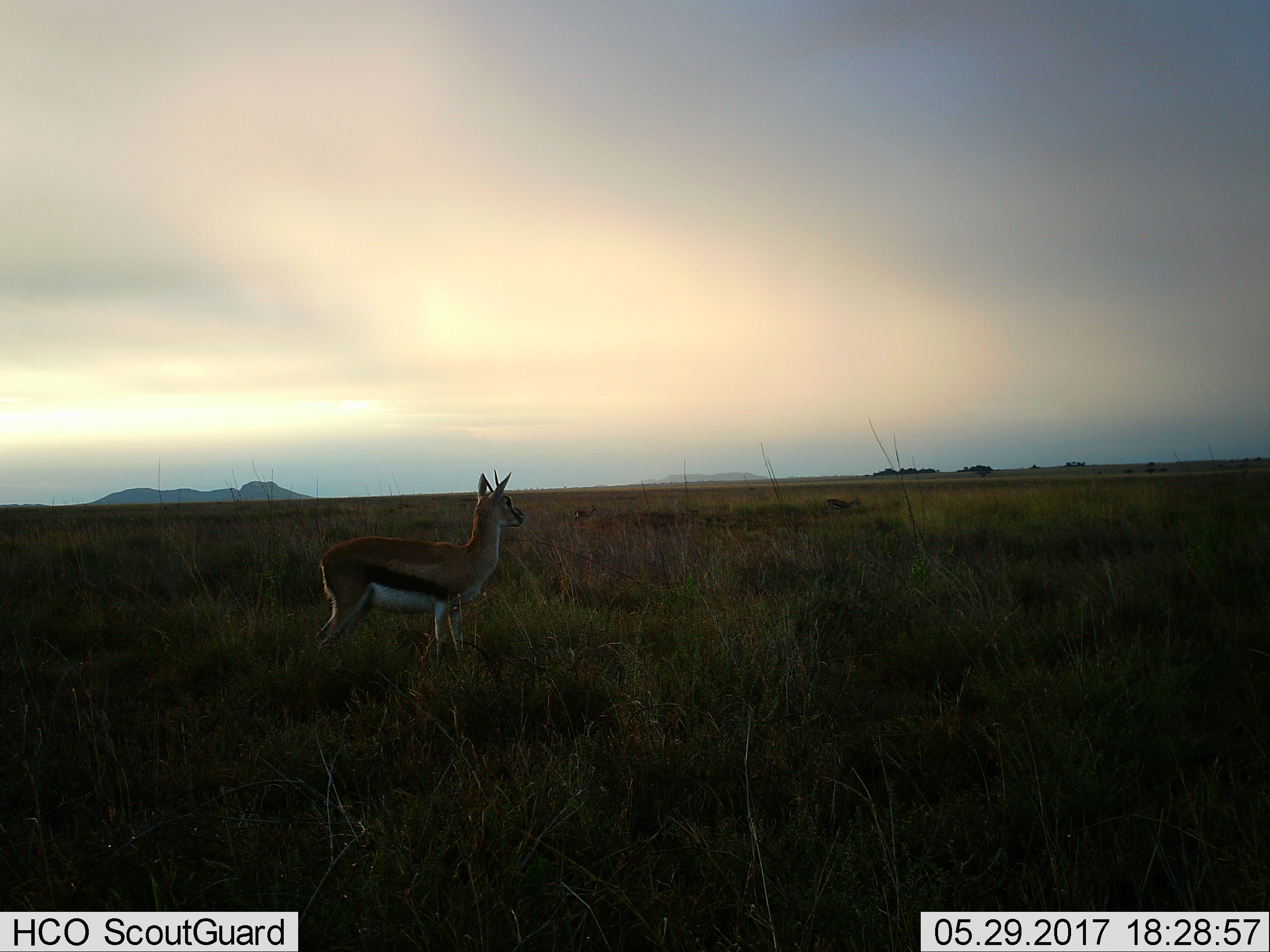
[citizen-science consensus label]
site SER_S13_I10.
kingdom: Animalia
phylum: Chordata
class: Mammalia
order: Artiodactyla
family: Bovidae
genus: Eudorcas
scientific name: Eudorcas thomsonii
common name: thomson's gazelle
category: gazellethomsons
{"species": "gazellethomsons (thomson's gazelle) (Eudorcas thomsonii)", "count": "3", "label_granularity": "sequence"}